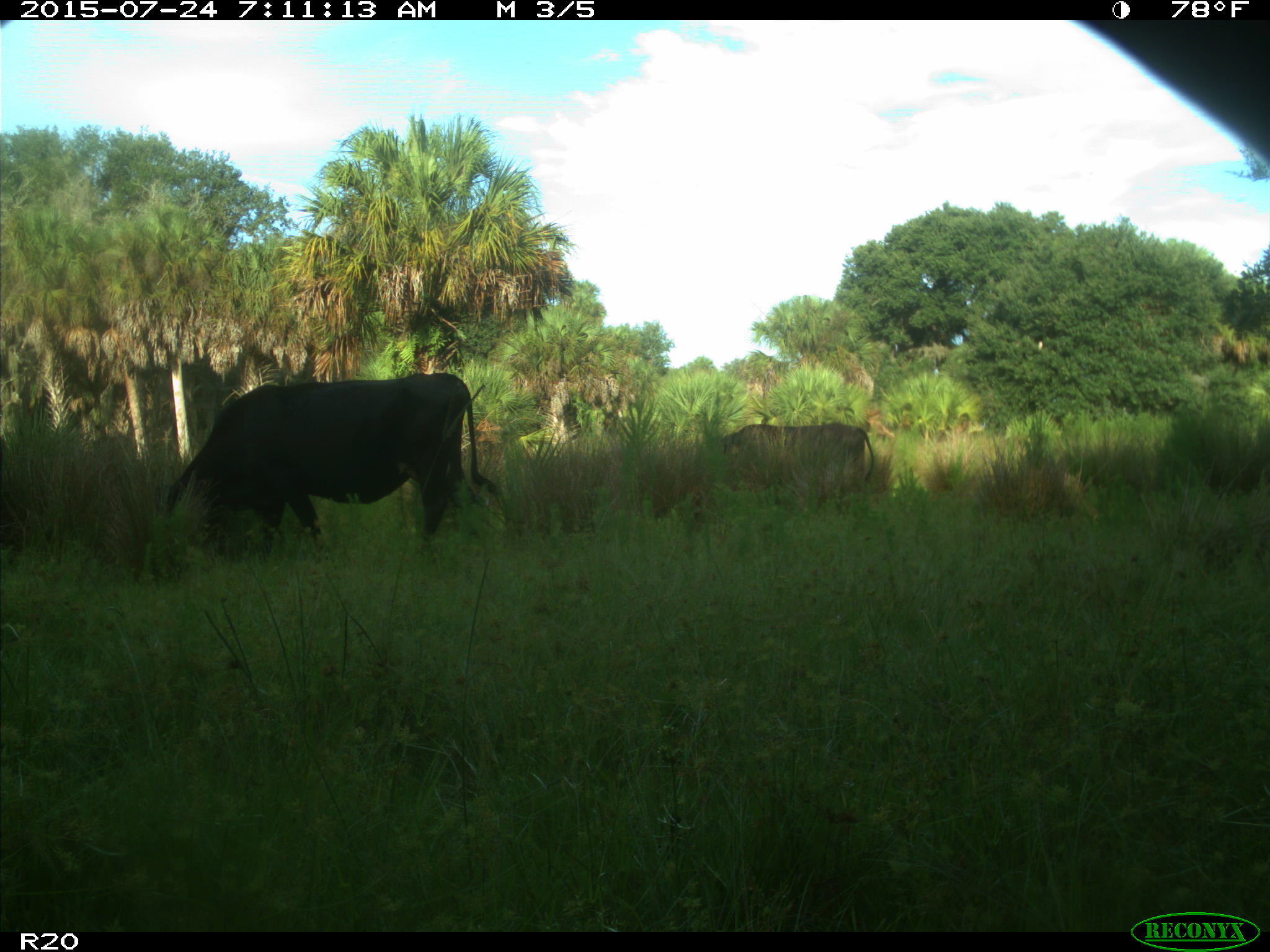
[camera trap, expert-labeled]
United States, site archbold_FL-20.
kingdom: Animalia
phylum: Chordata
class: Mammalia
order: Artiodactyla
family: Bovidae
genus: Bos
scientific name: Bos taurus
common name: domestic cow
Bos taurus (domestic cow).